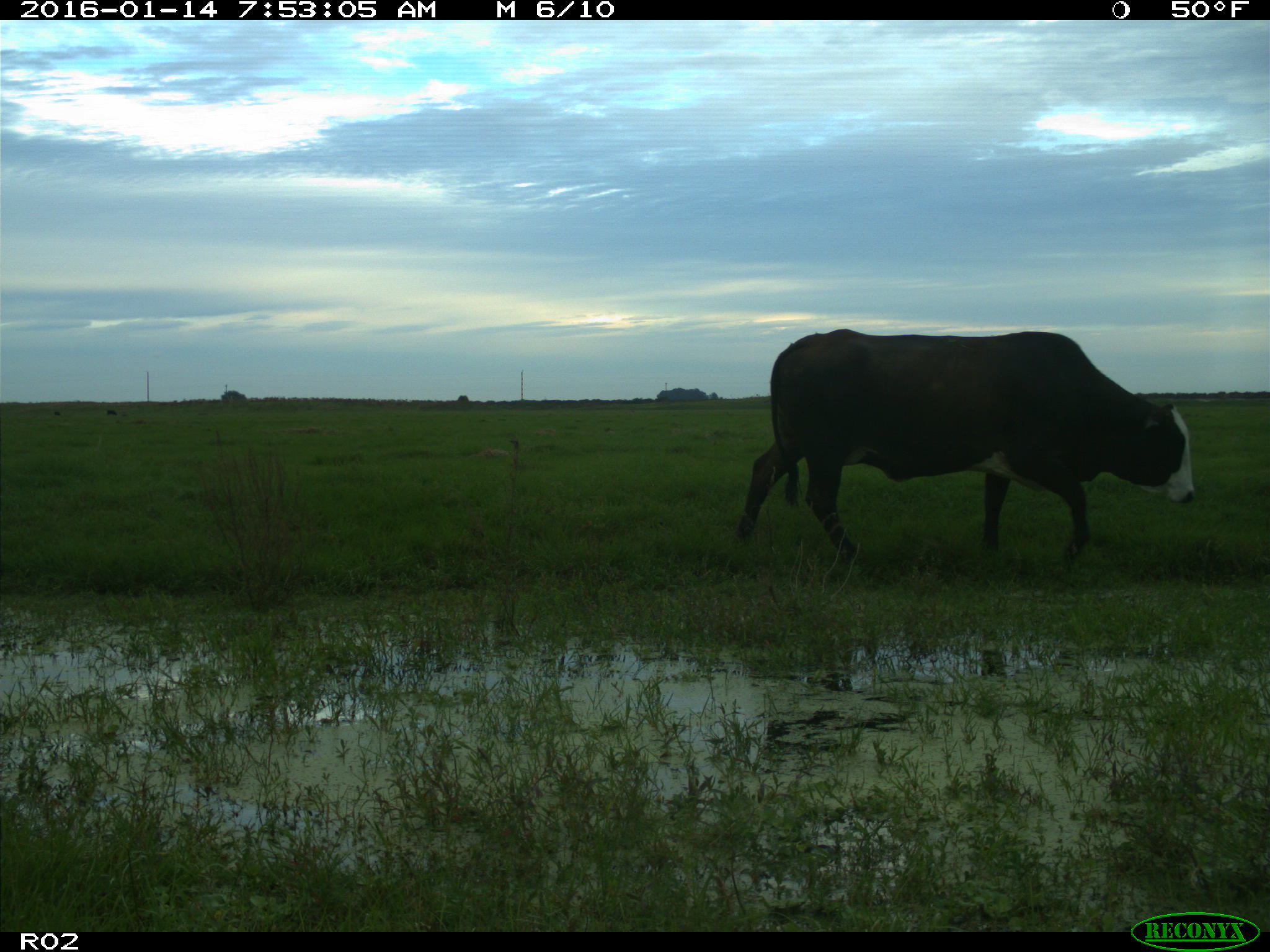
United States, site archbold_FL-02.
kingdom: Animalia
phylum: Chordata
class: Mammalia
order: Artiodactyla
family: Bovidae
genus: Bos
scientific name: Bos taurus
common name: domestic cow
Bos taurus (domestic cow).